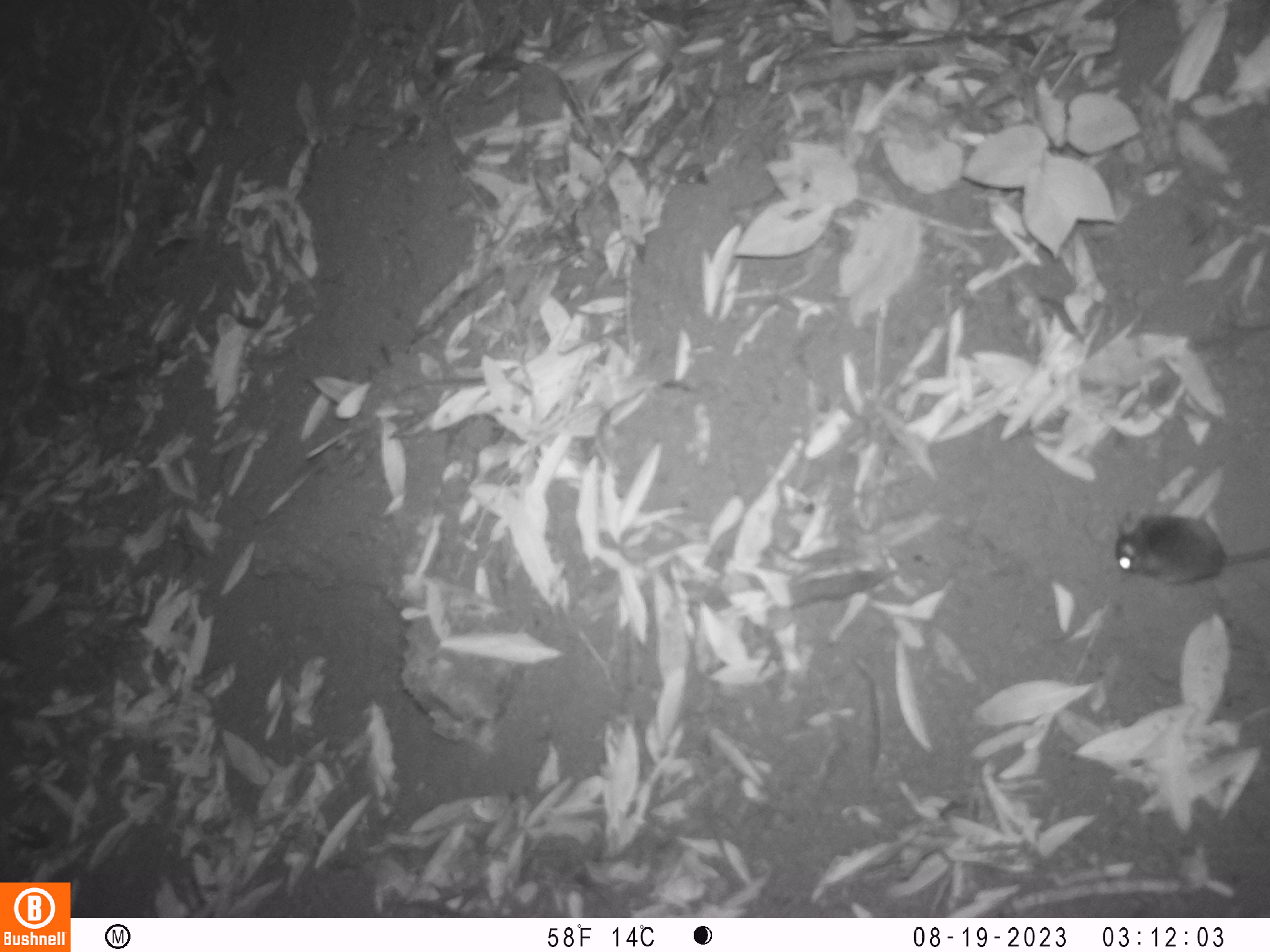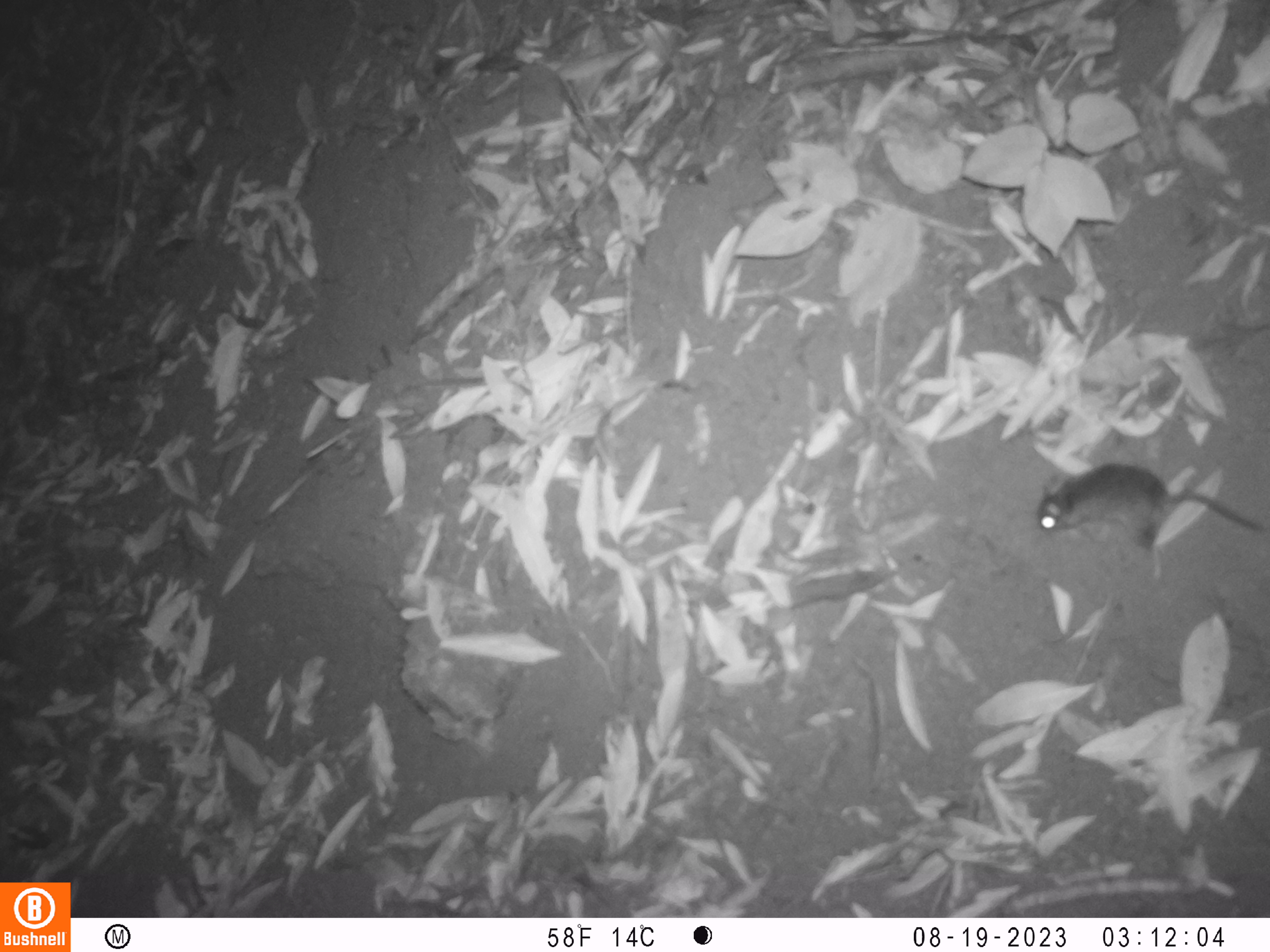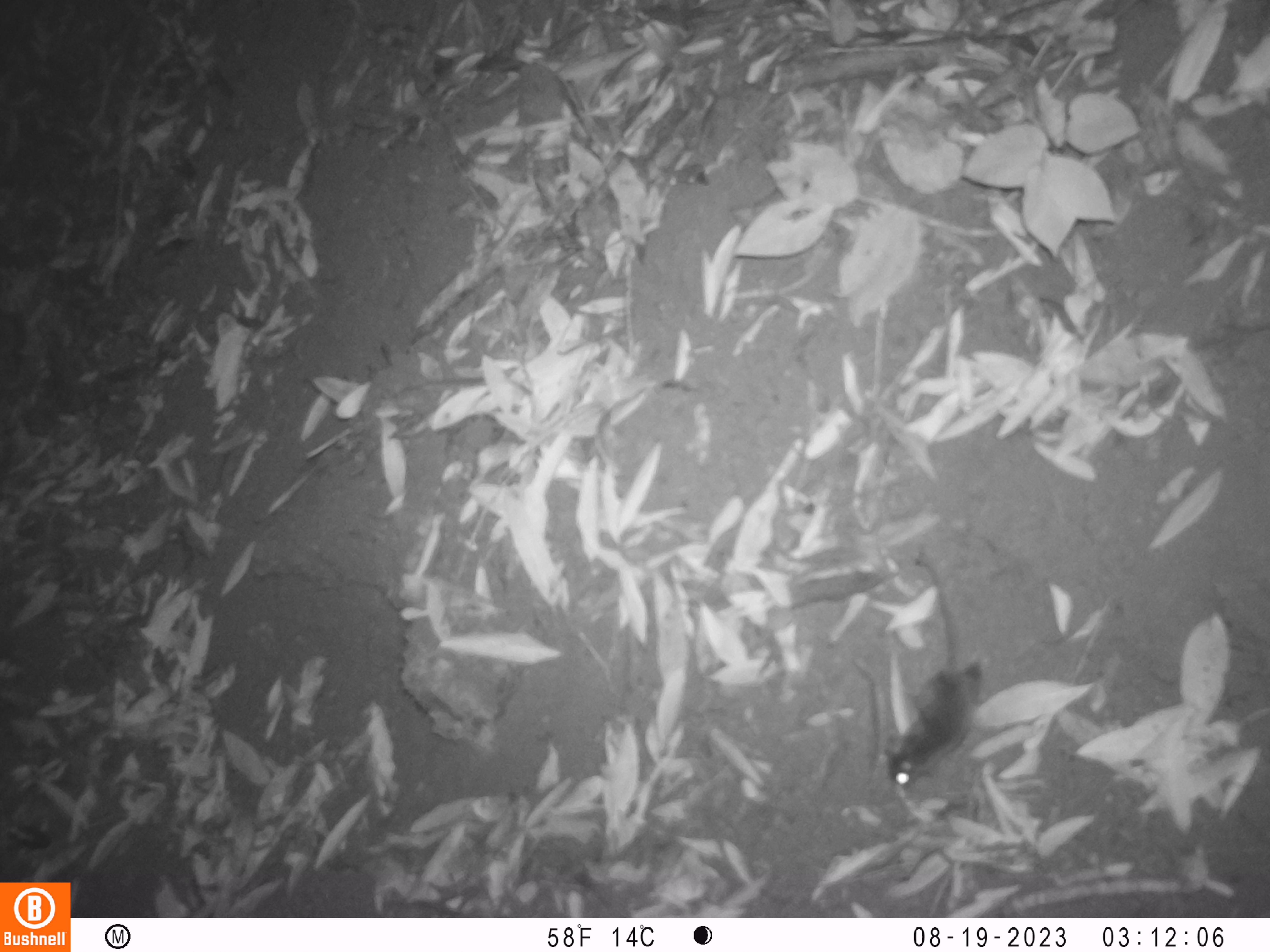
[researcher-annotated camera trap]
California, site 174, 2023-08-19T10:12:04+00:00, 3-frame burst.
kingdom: Animalia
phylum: Chordata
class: Mammalia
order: Rodentia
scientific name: Rodentia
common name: mouse or rat